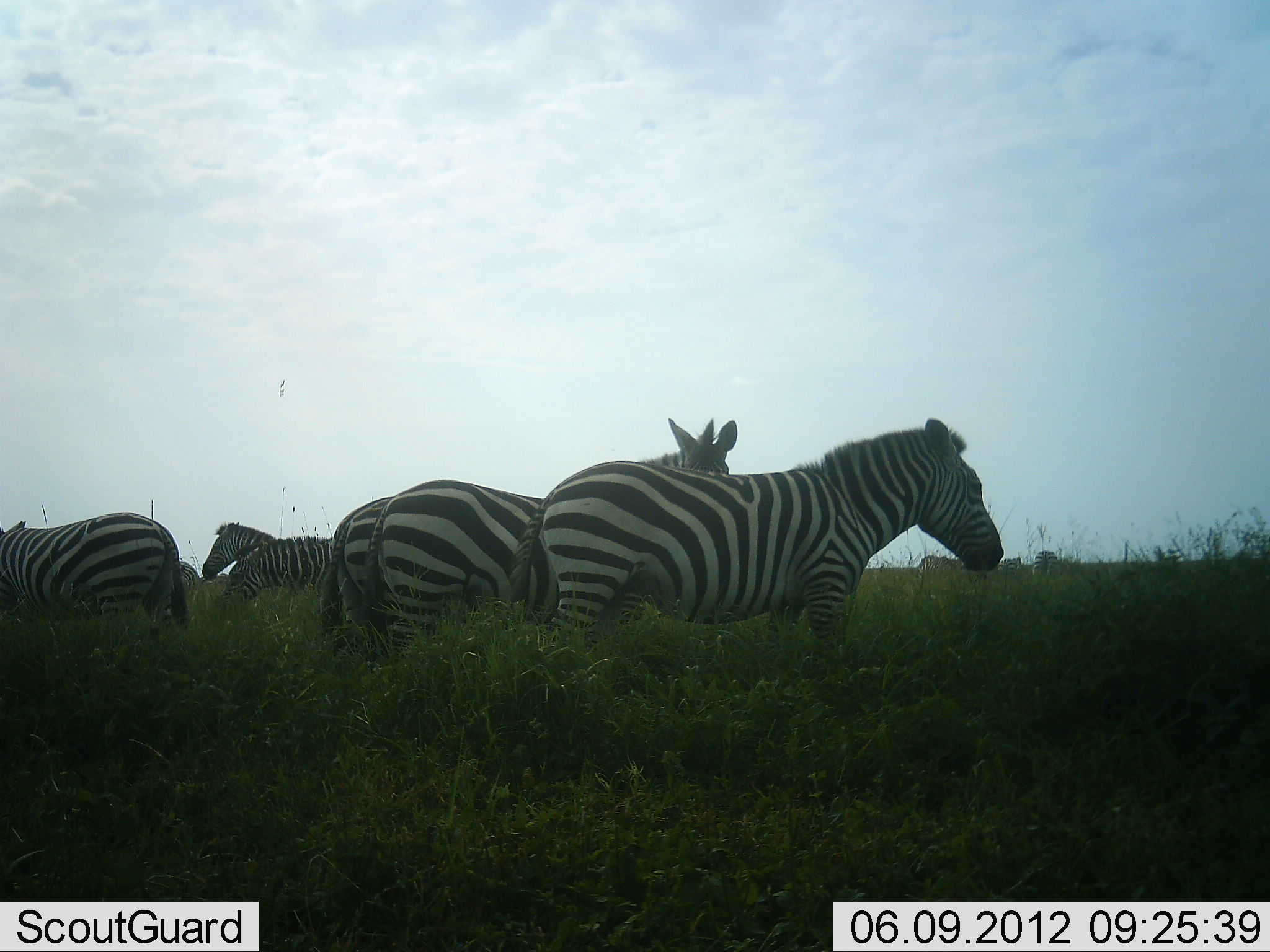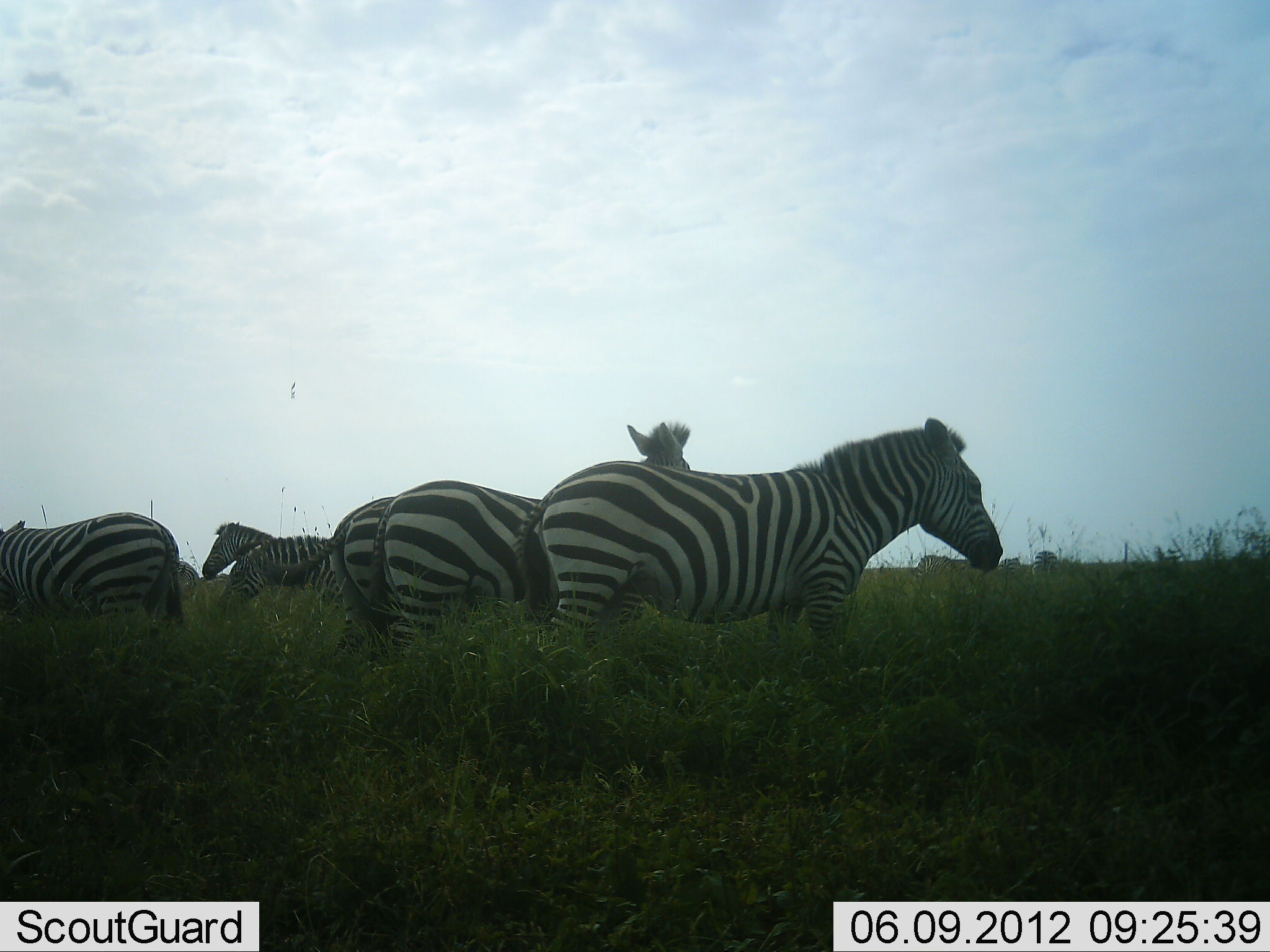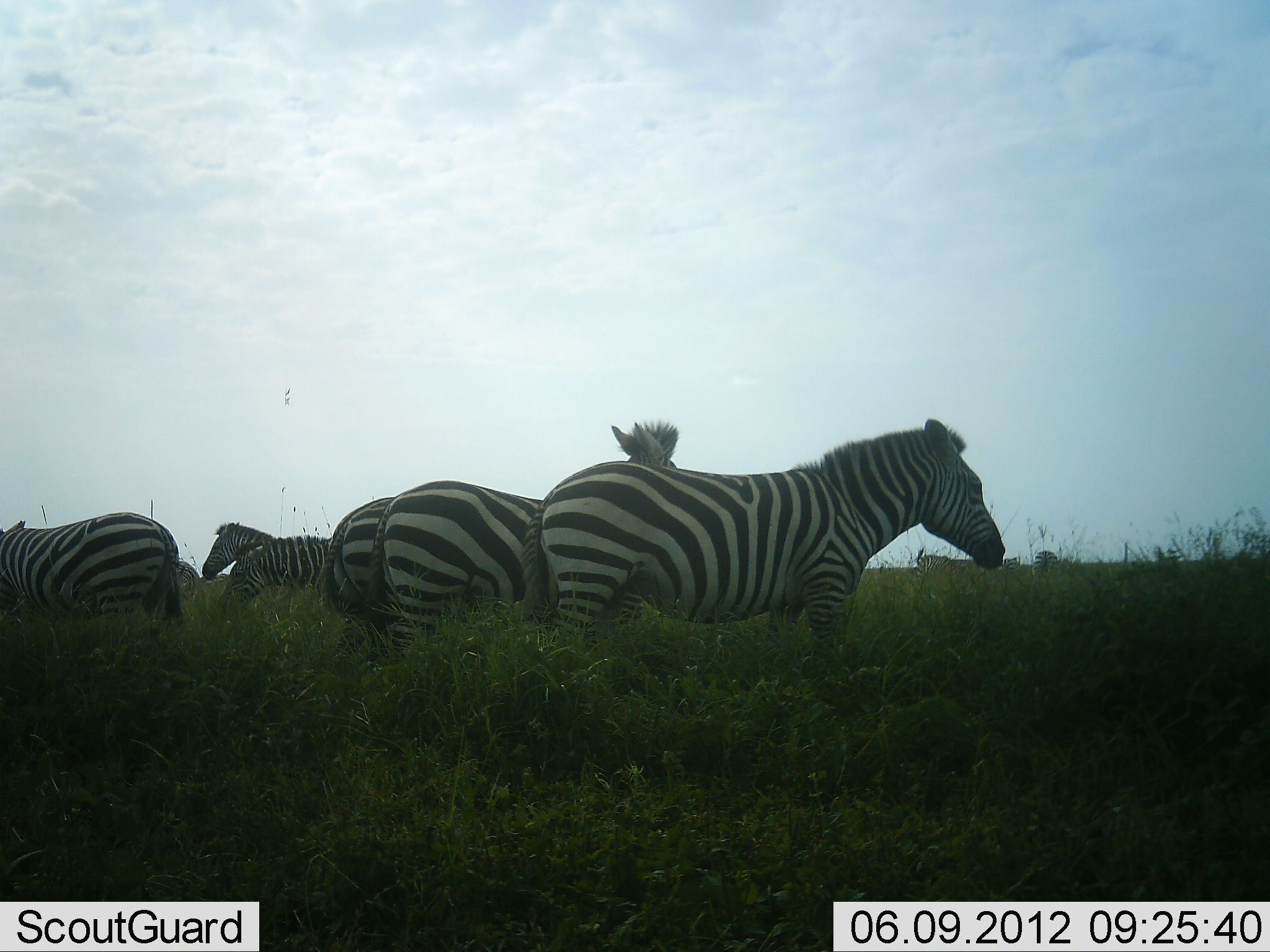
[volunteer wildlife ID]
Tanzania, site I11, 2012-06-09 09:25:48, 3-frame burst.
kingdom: Animalia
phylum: Chordata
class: Mammalia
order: Perissodactyla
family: Equidae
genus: Equus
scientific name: Equus quagga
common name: plains zebra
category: zebra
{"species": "zebra (plains zebra) (Equus quagga)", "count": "9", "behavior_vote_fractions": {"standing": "100%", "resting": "0%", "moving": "10%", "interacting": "0%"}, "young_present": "0%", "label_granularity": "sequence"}